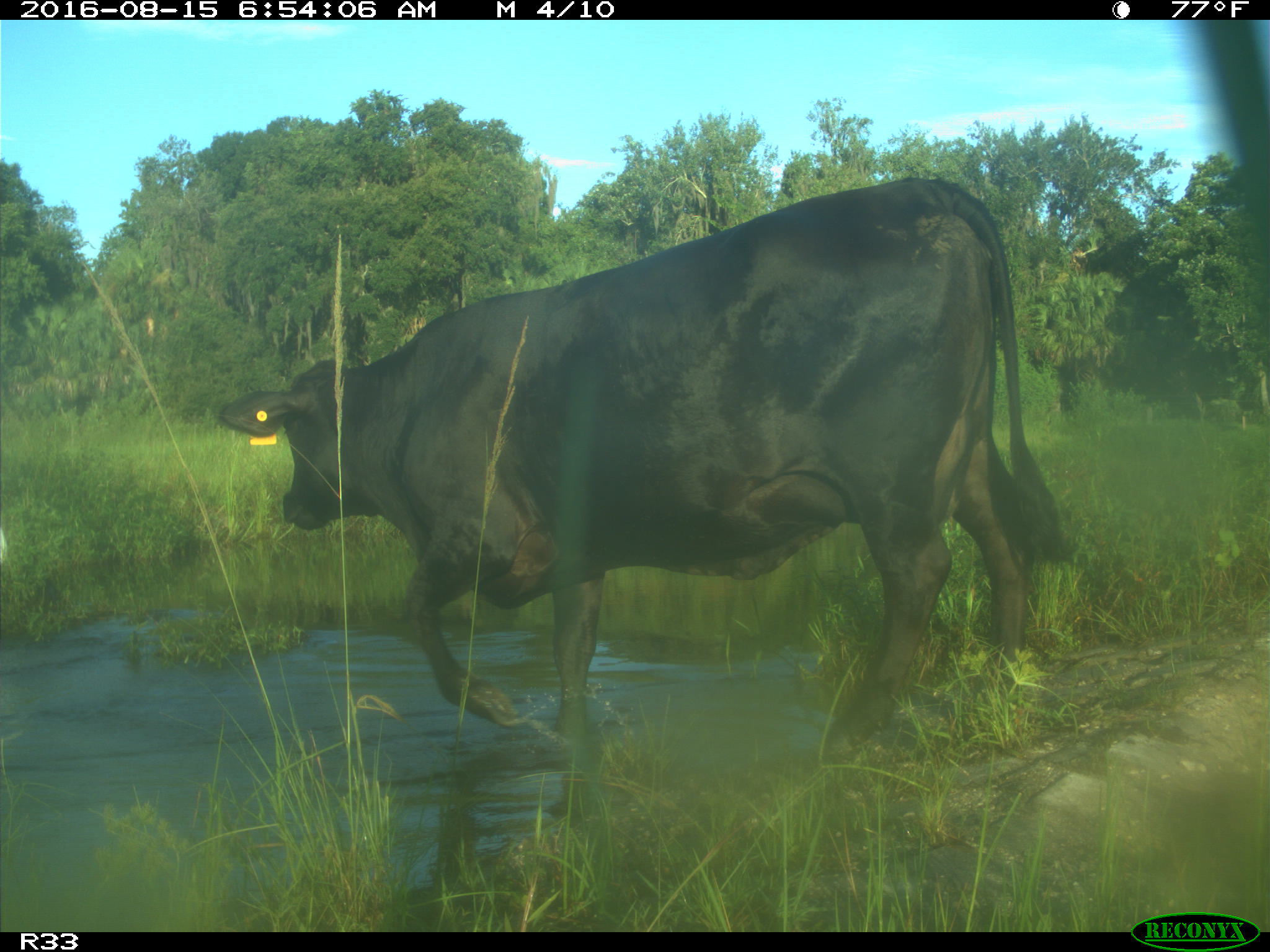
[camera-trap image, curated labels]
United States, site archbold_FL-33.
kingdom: Animalia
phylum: Chordata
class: Mammalia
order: Artiodactyla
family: Bovidae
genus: Bos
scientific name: Bos taurus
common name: domestic cow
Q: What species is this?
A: Bos taurus (domestic cow).